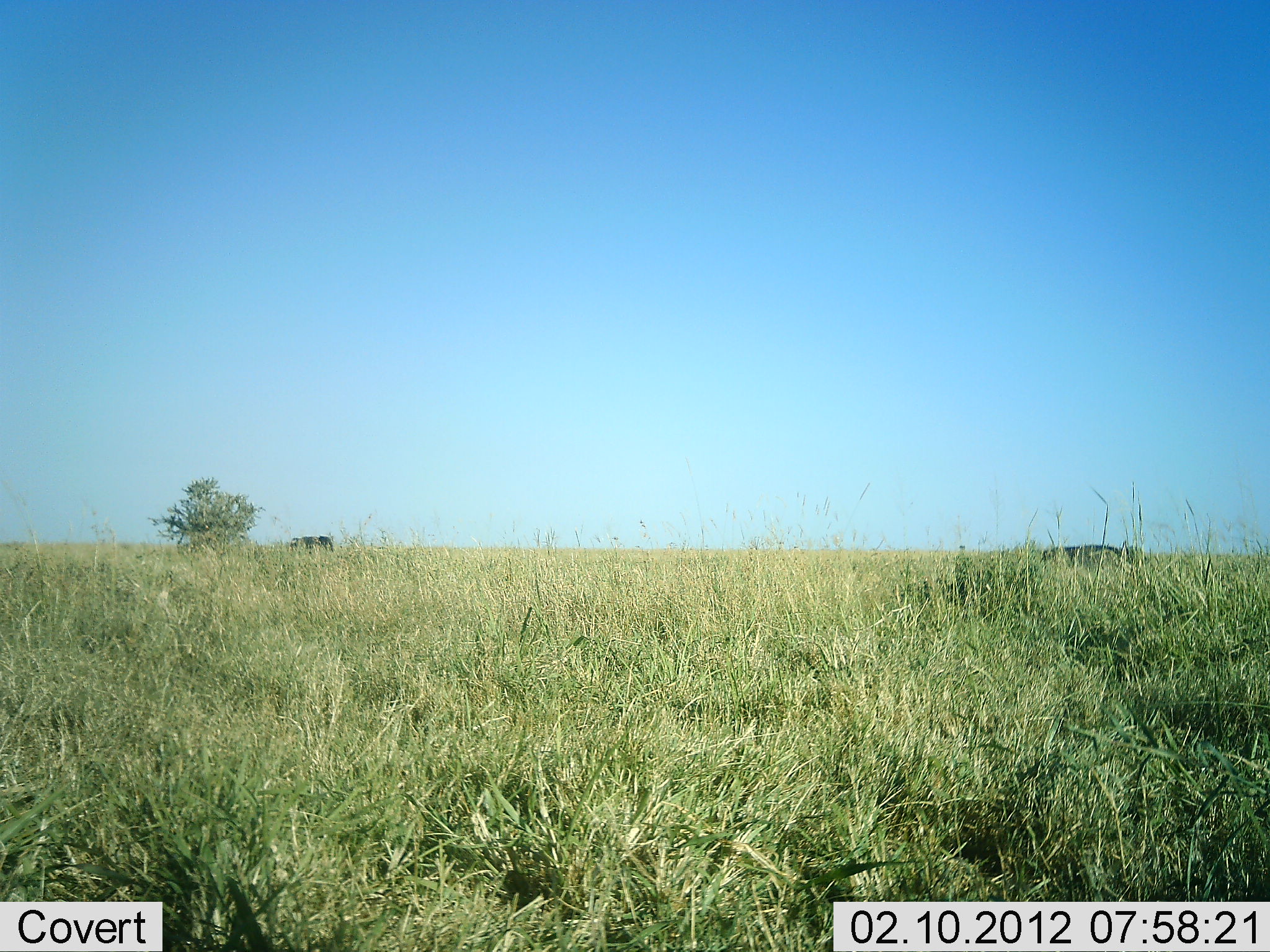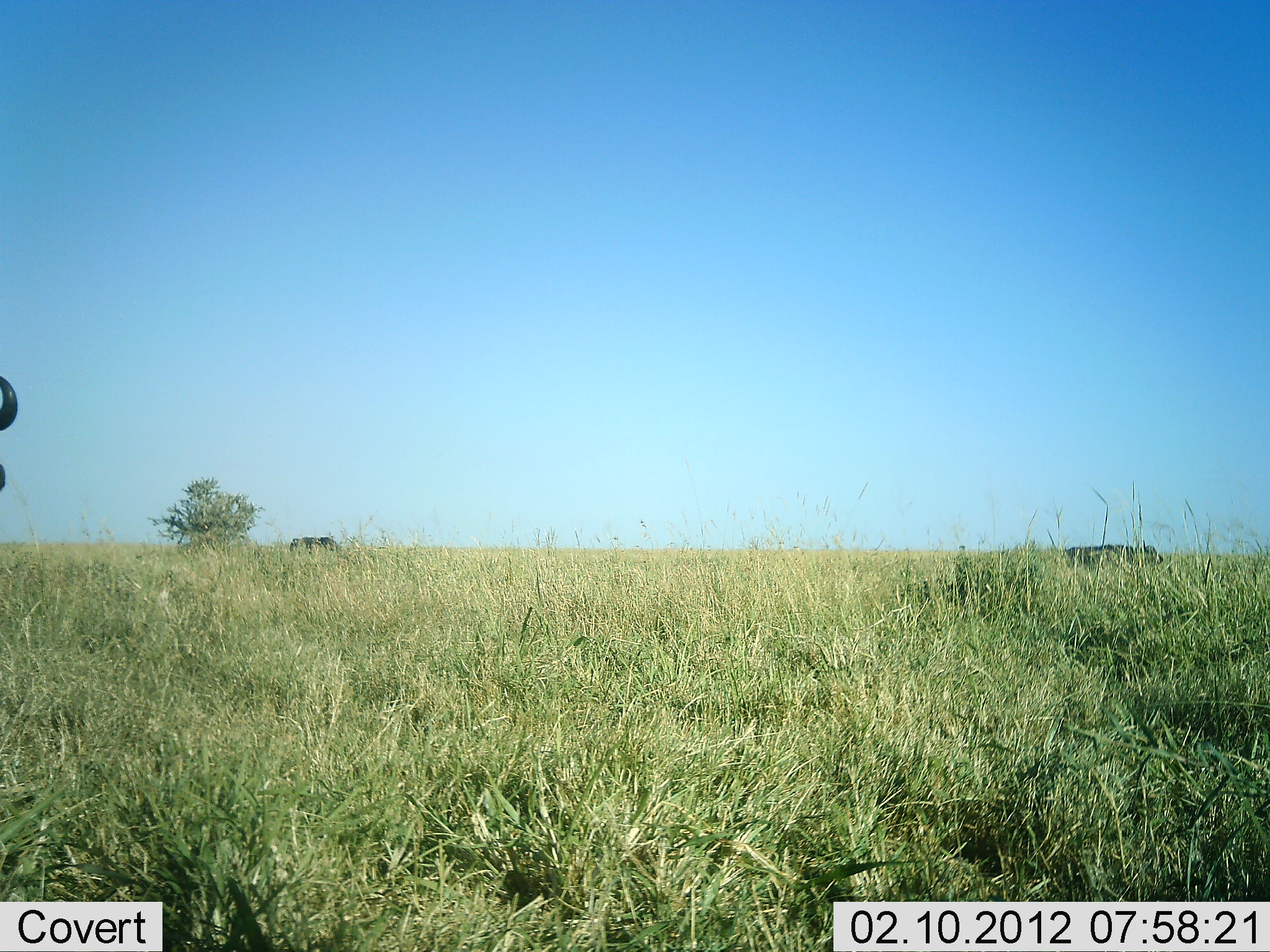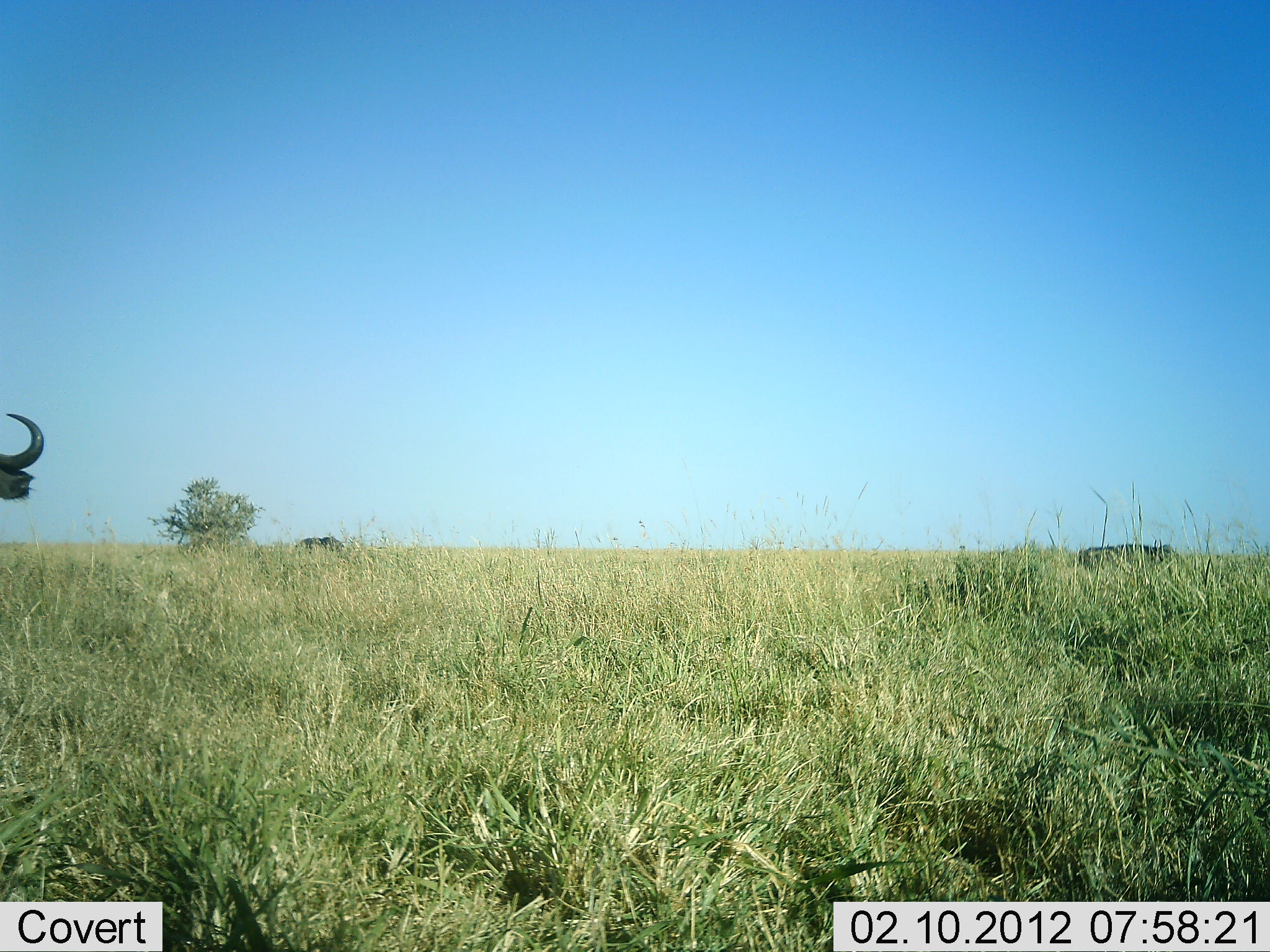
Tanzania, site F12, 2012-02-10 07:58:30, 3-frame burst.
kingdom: Animalia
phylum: Chordata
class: Mammalia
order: Artiodactyla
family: Bovidae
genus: Syncerus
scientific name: Syncerus caffer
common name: cape buffalo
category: buffalo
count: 3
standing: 25%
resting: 0%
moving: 92%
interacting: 0%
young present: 0%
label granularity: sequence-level